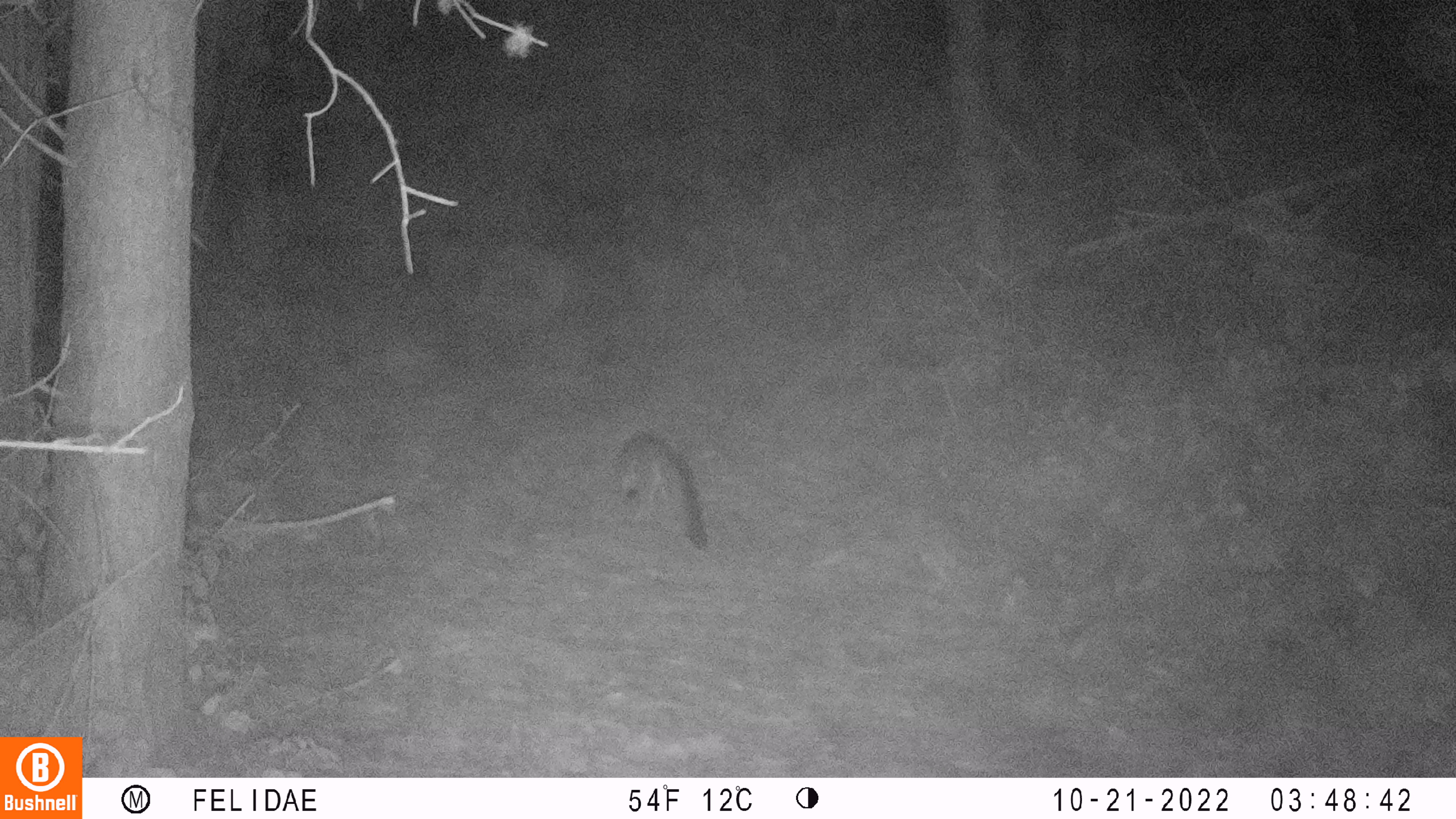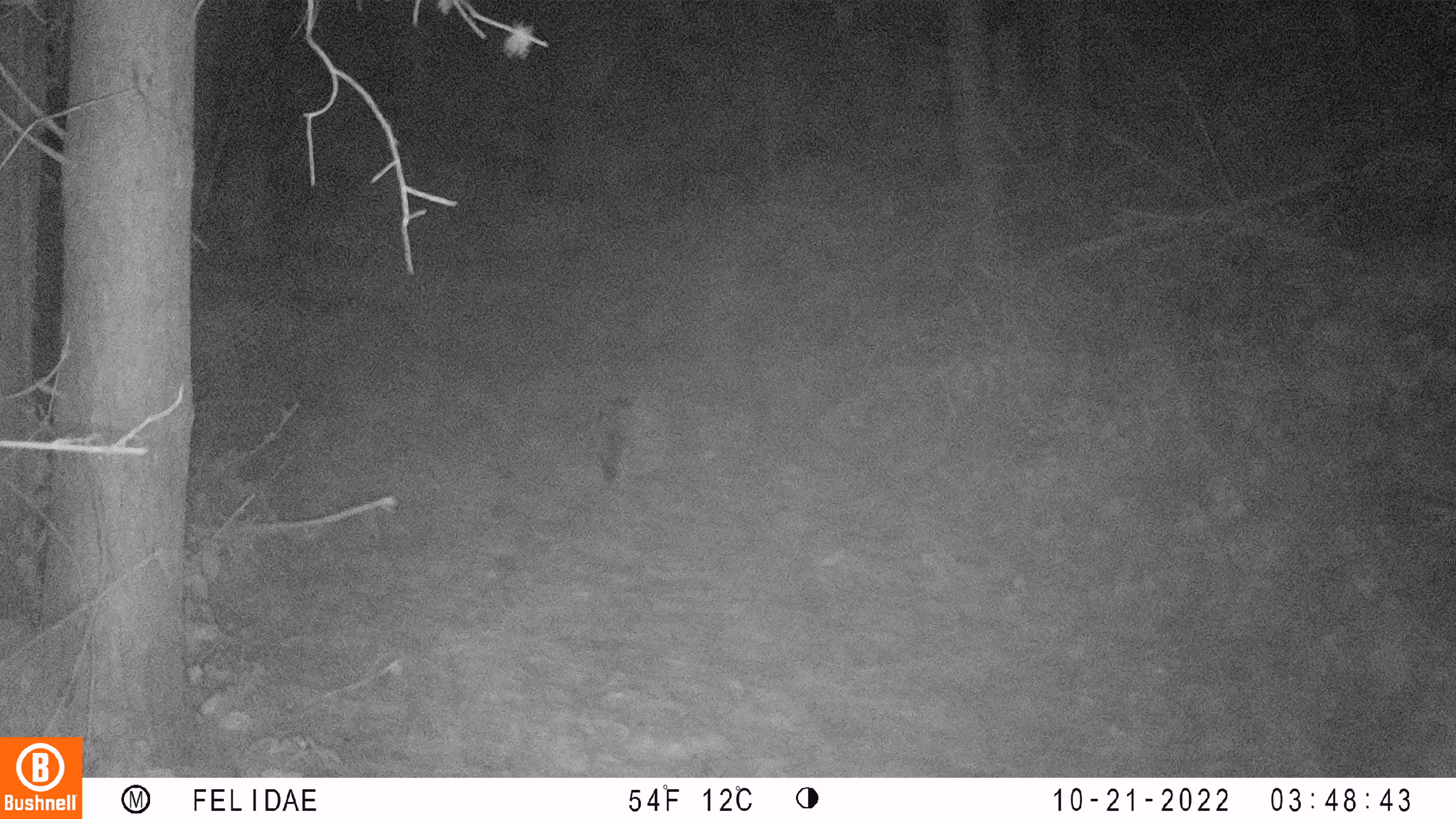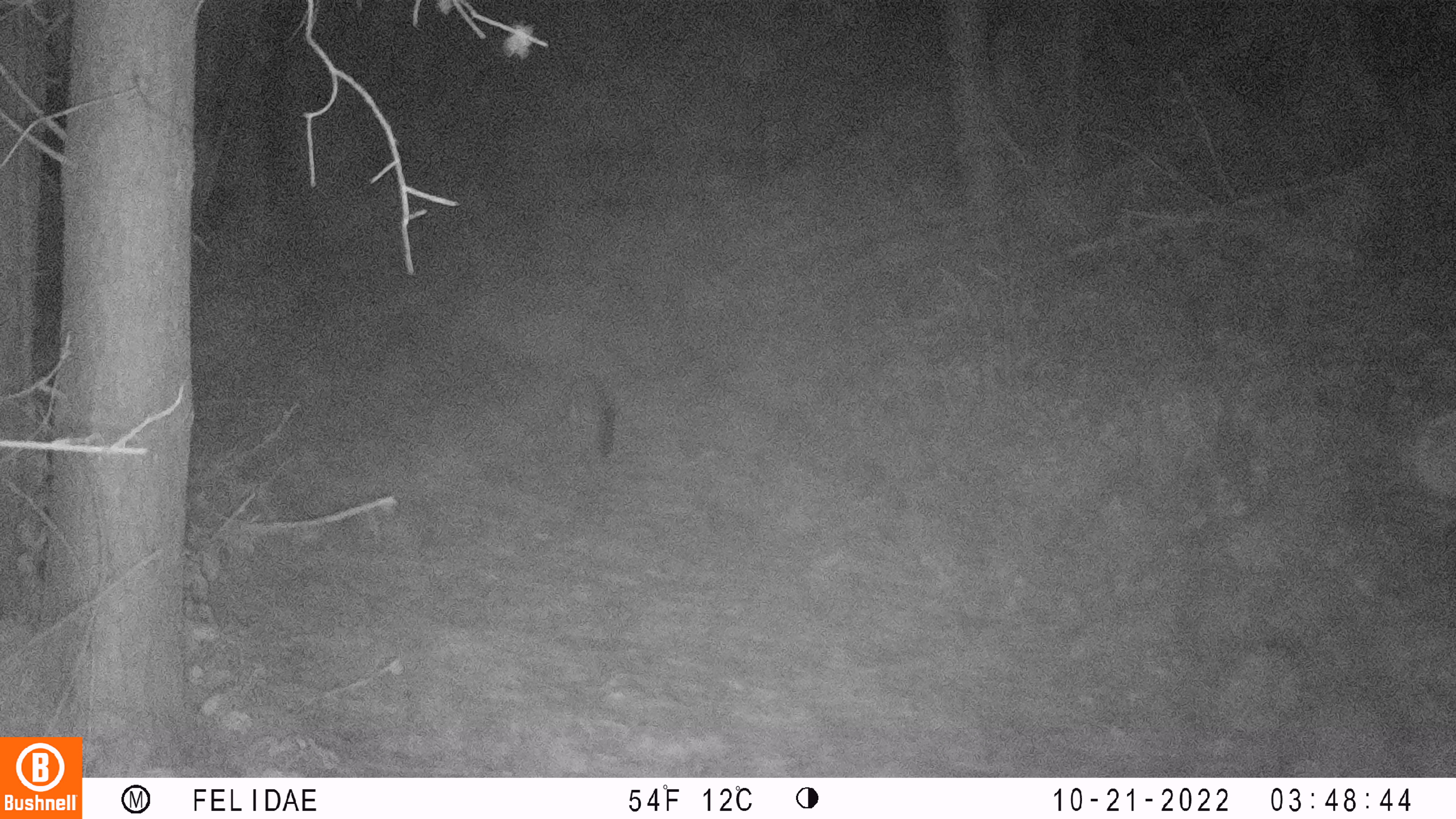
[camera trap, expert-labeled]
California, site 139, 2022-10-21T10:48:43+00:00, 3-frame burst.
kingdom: Animalia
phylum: Chordata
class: Mammalia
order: Carnivora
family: Canidae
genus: Urocyon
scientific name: Urocyon cinereoargenteus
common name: gray fox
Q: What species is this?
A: Gray fox (Urocyon cinereoargenteus).